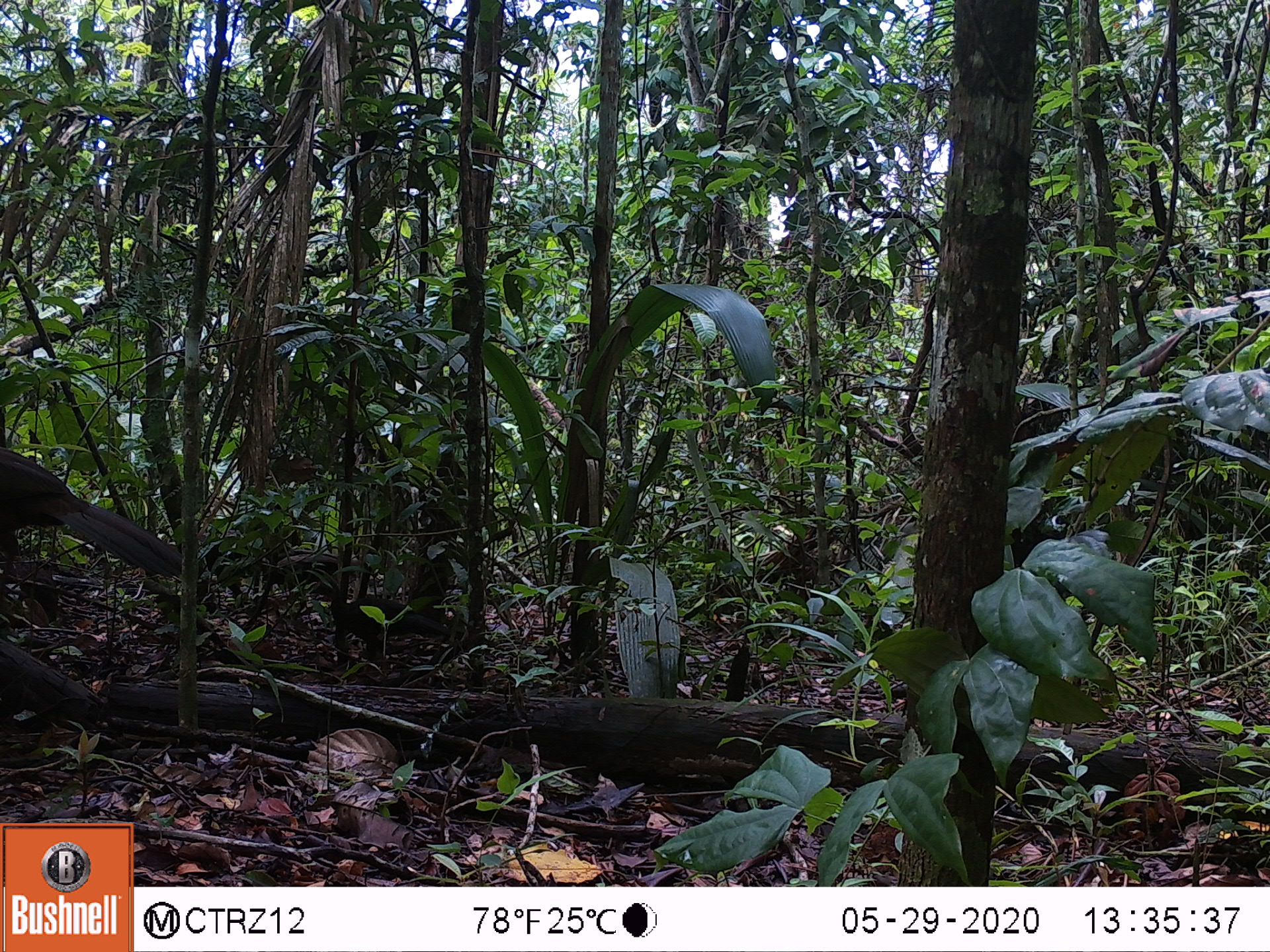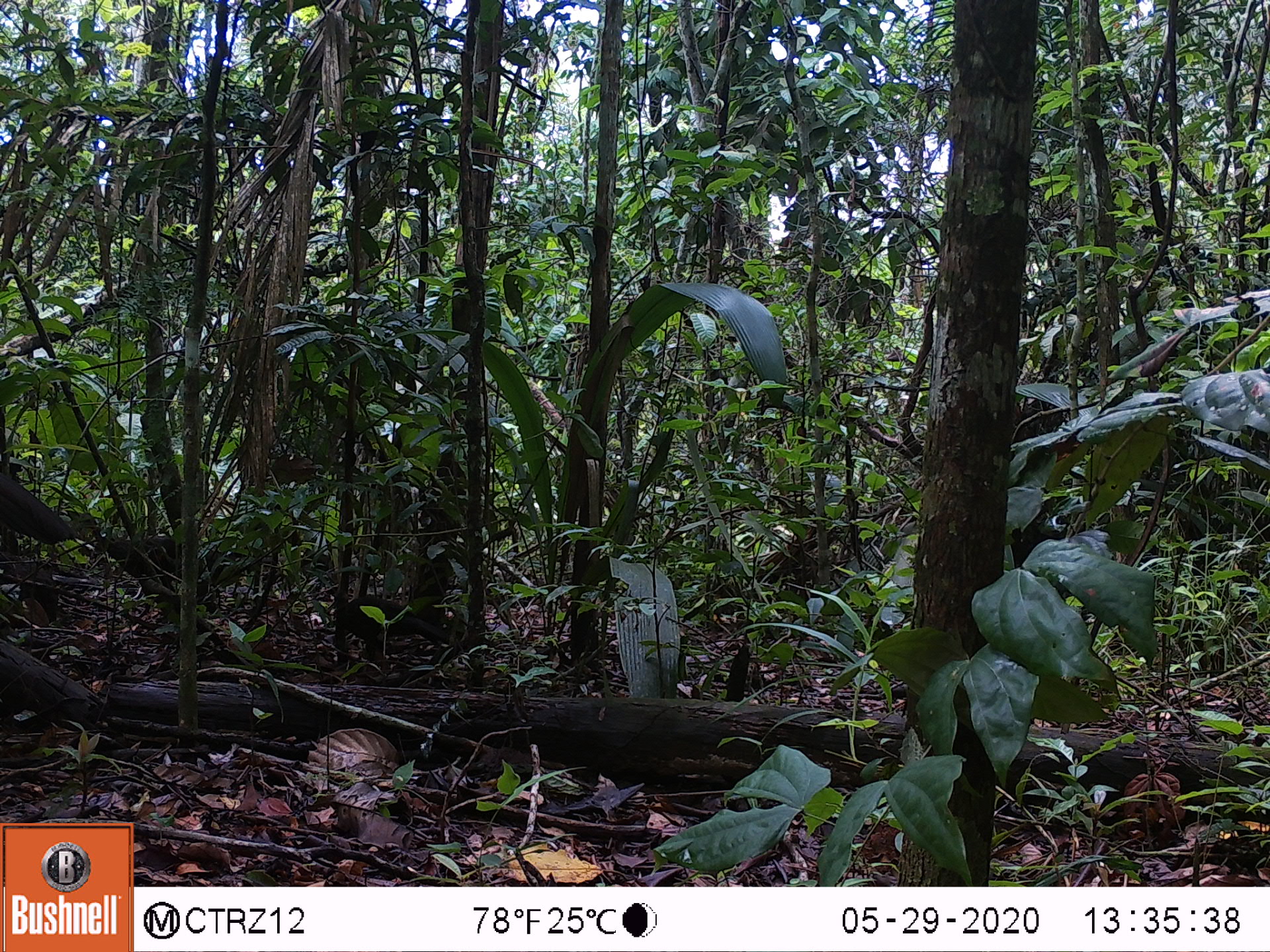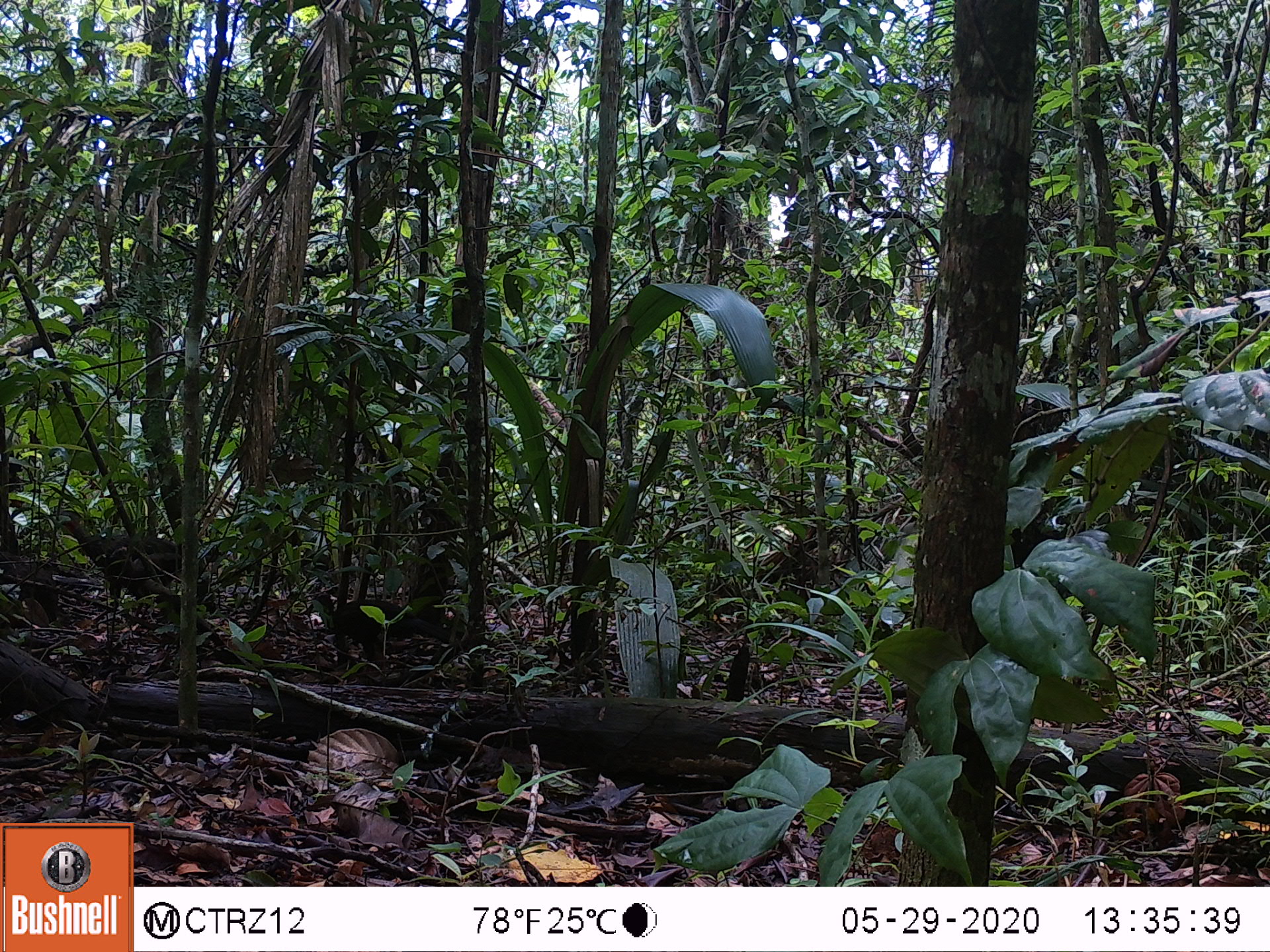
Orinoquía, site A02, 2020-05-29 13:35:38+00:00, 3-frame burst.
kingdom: Animalia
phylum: Chordata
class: Aves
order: Galliformes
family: Cracidae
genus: Penelope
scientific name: Penelope jacquacu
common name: spix's guan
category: spixs guan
Spixs guan (spix's guan) (Penelope jacquacu).